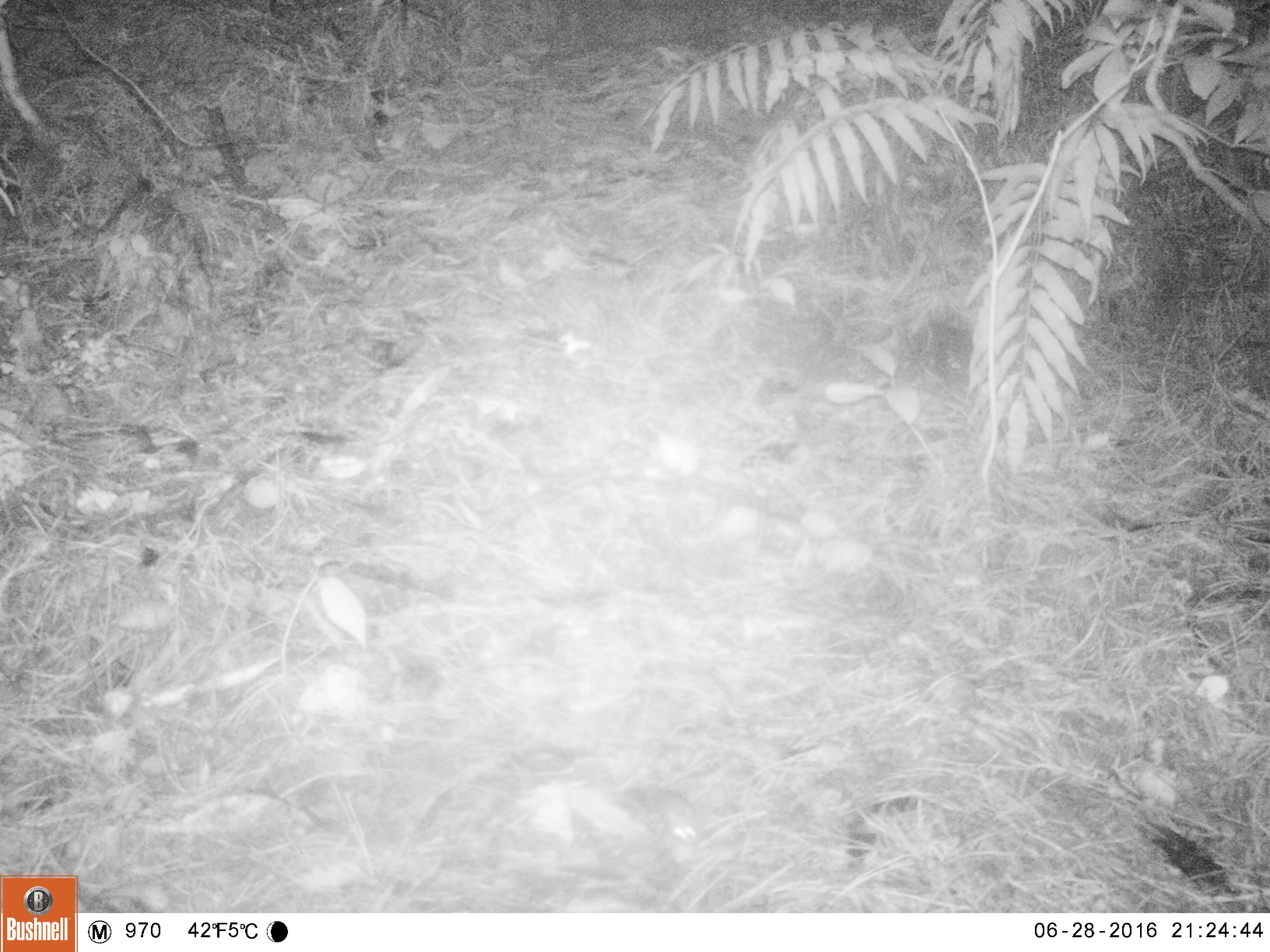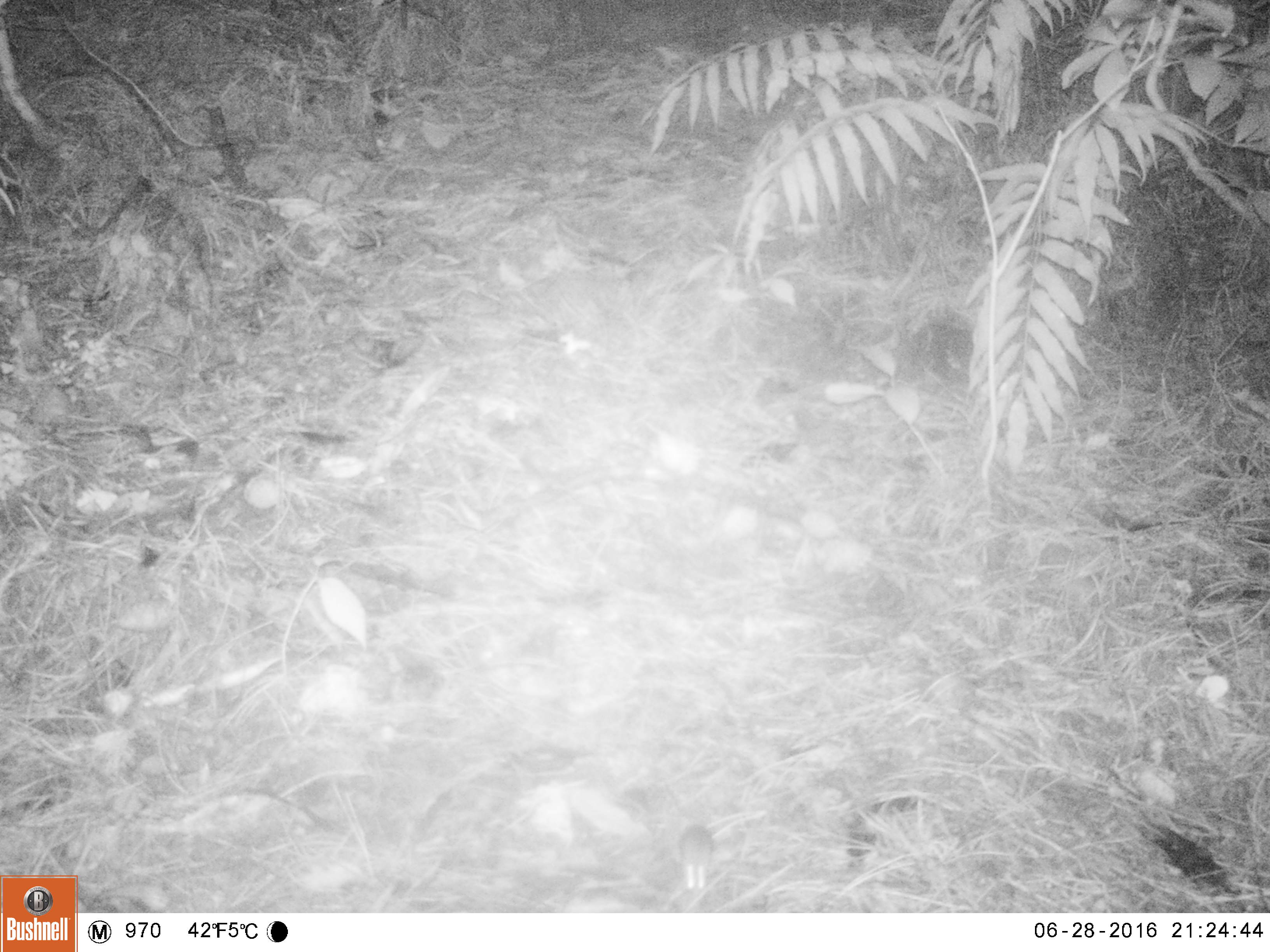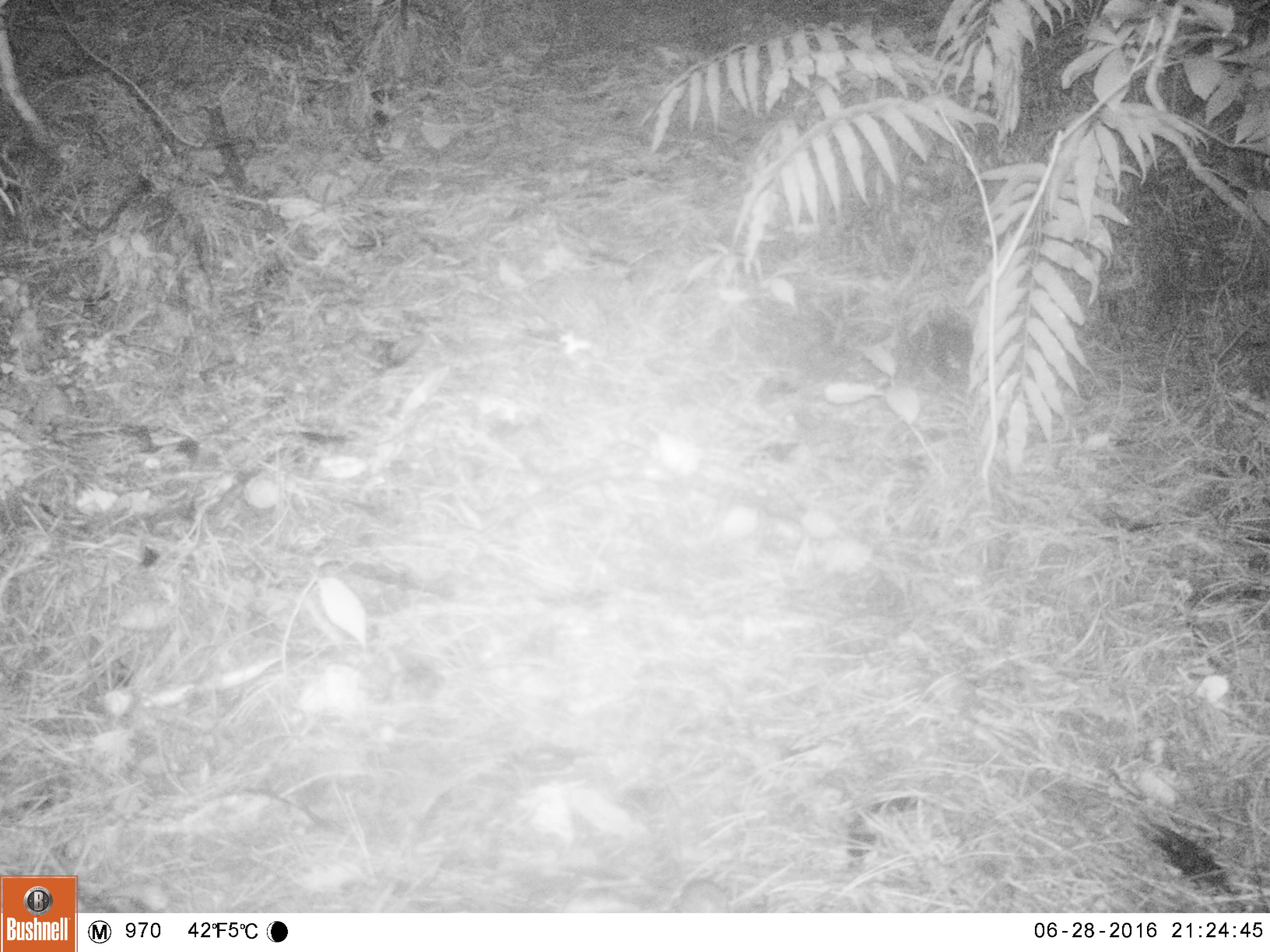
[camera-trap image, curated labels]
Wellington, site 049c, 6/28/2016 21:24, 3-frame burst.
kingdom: Animalia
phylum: Chordata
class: Mammalia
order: Rodentia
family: Muridae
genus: Mus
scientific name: Mus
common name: mouse